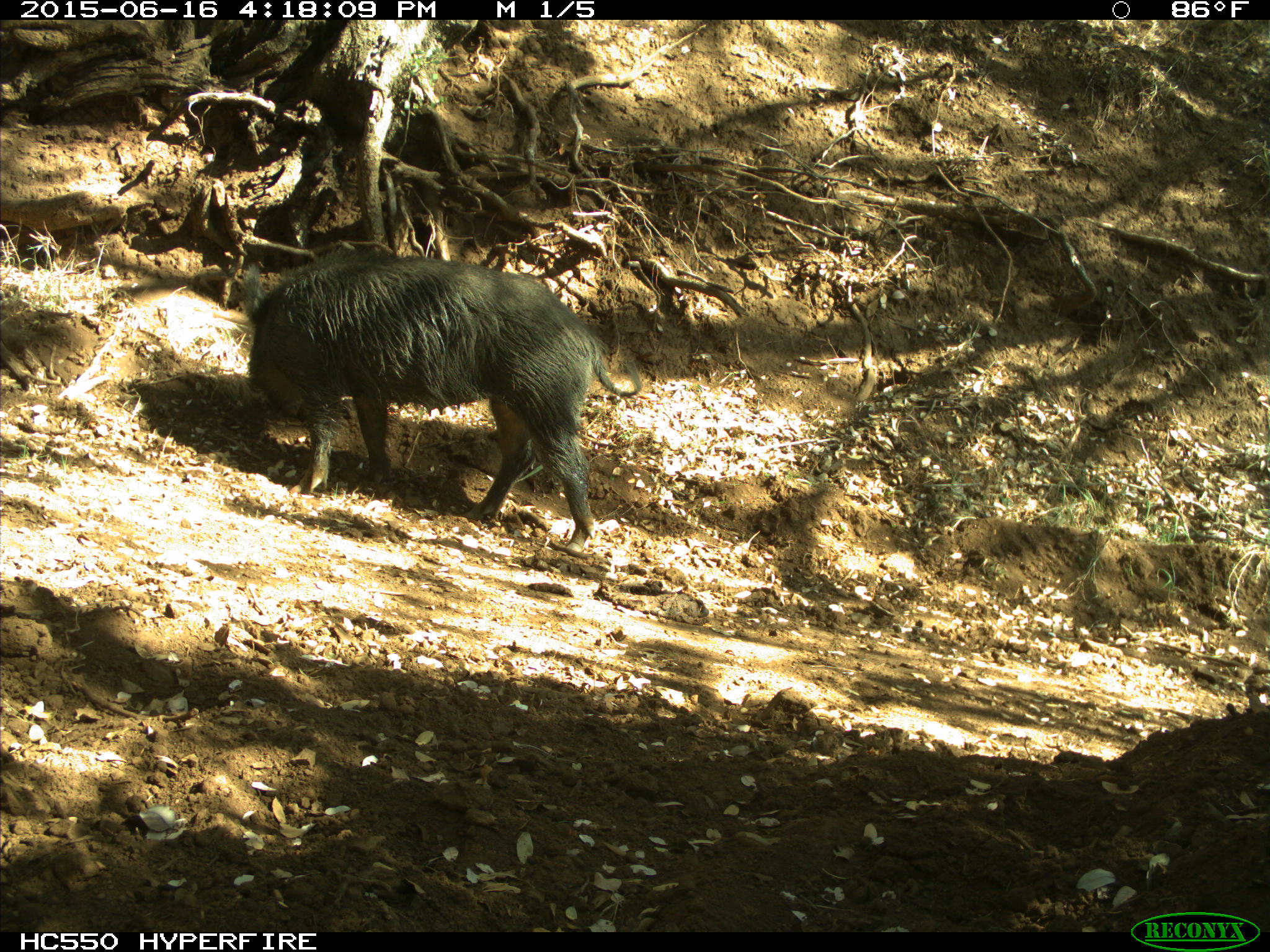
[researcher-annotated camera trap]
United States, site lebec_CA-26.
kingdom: Animalia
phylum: Chordata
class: Mammalia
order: Artiodactyla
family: Suidae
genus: Sus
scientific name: Sus scrofa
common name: wild boar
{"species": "Sus scrofa (wild boar)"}